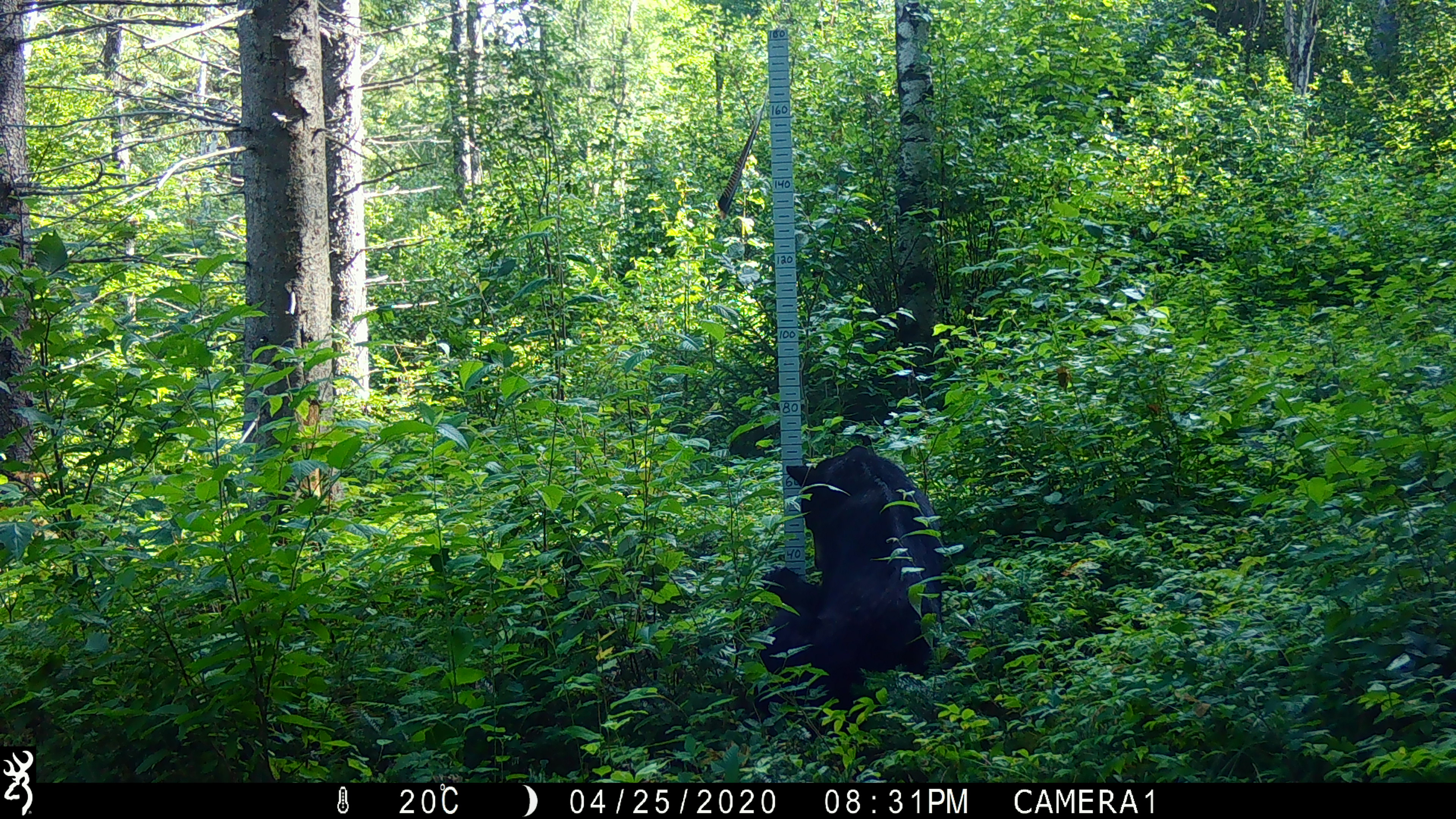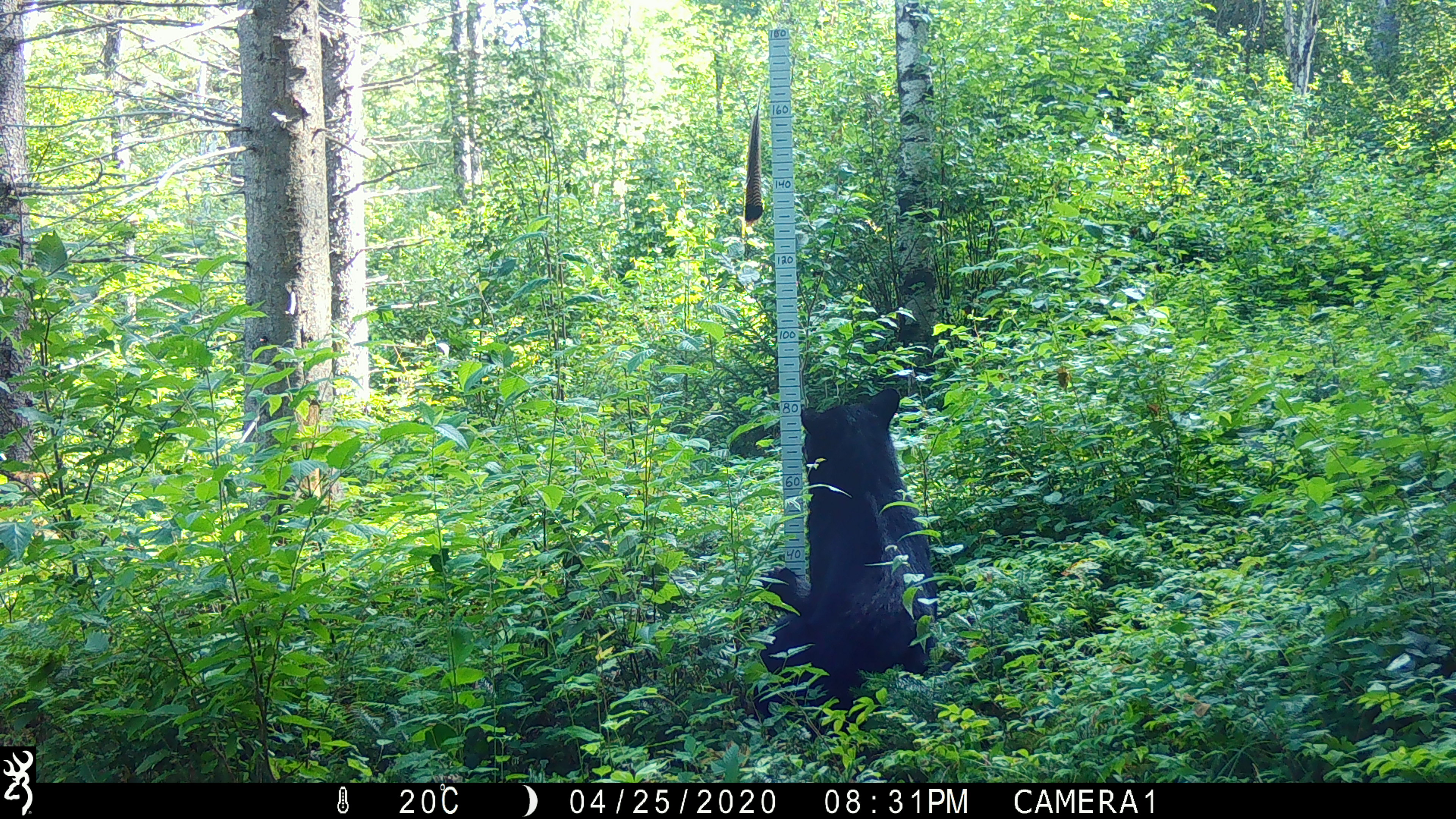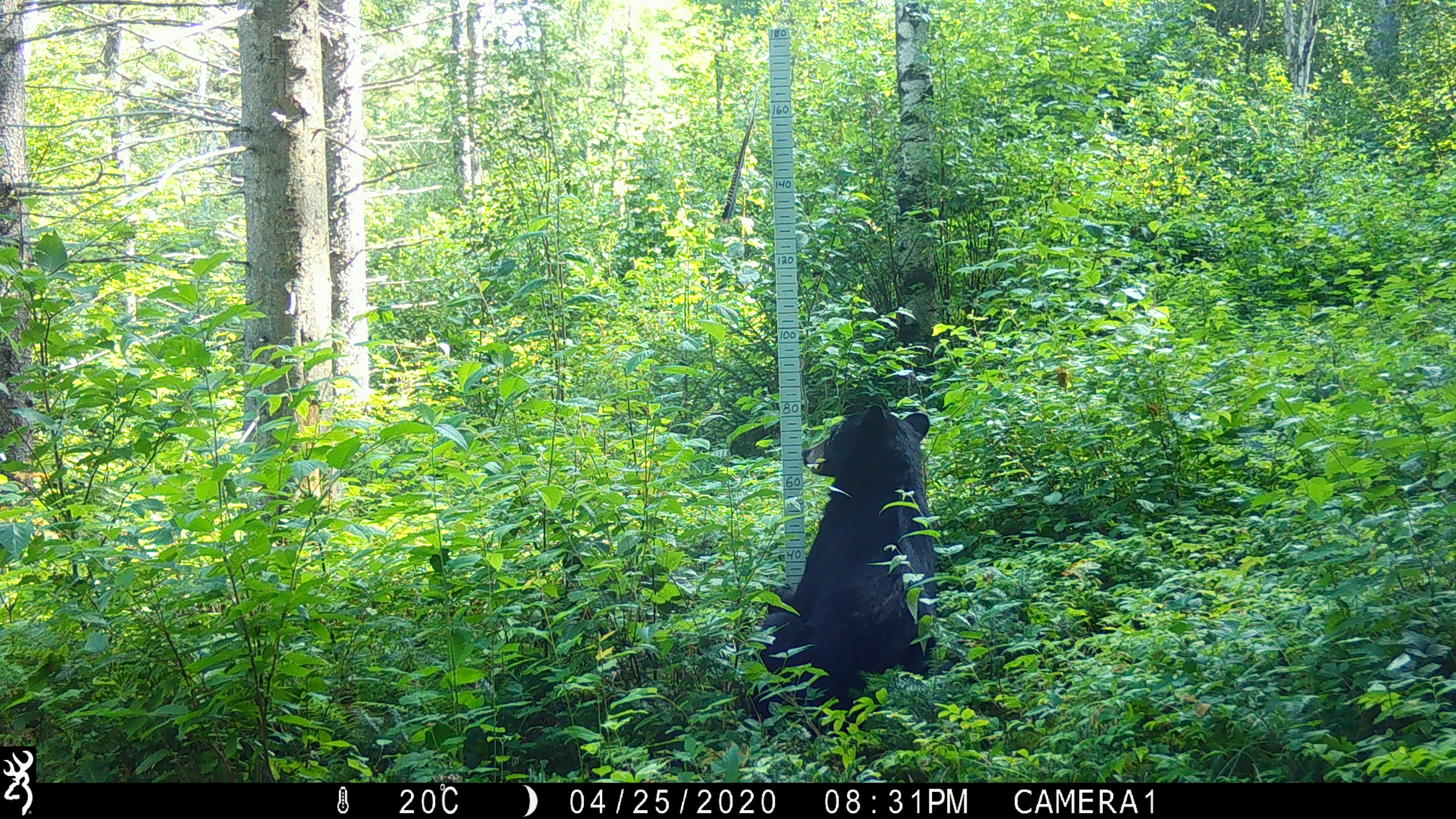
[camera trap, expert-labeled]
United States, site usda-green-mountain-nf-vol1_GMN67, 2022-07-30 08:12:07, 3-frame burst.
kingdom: Animalia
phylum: Chordata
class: Mammalia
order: Carnivora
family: Ursidae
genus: Ursus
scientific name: Ursus americanus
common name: black bear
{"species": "black bear (Ursus americanus)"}